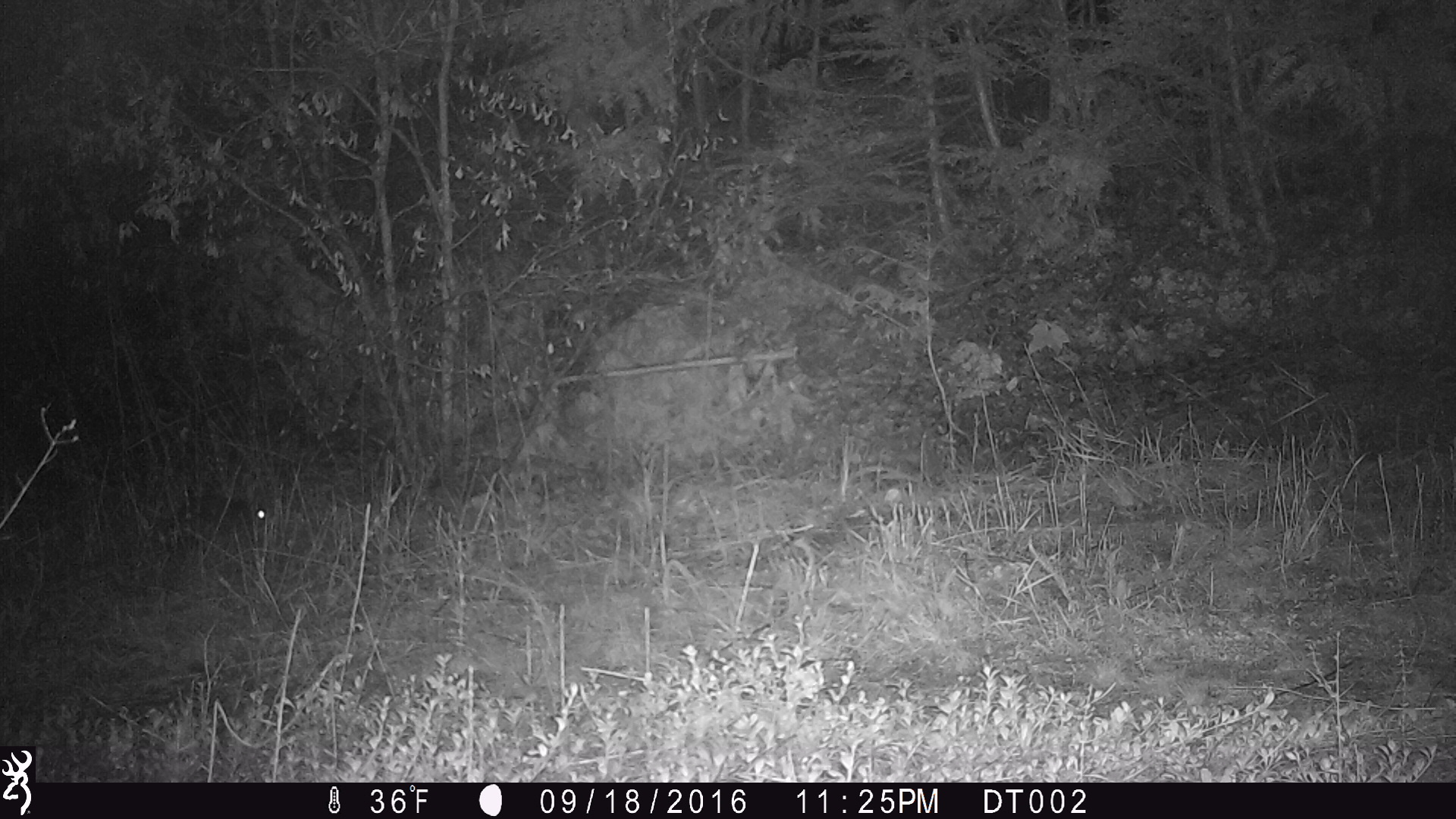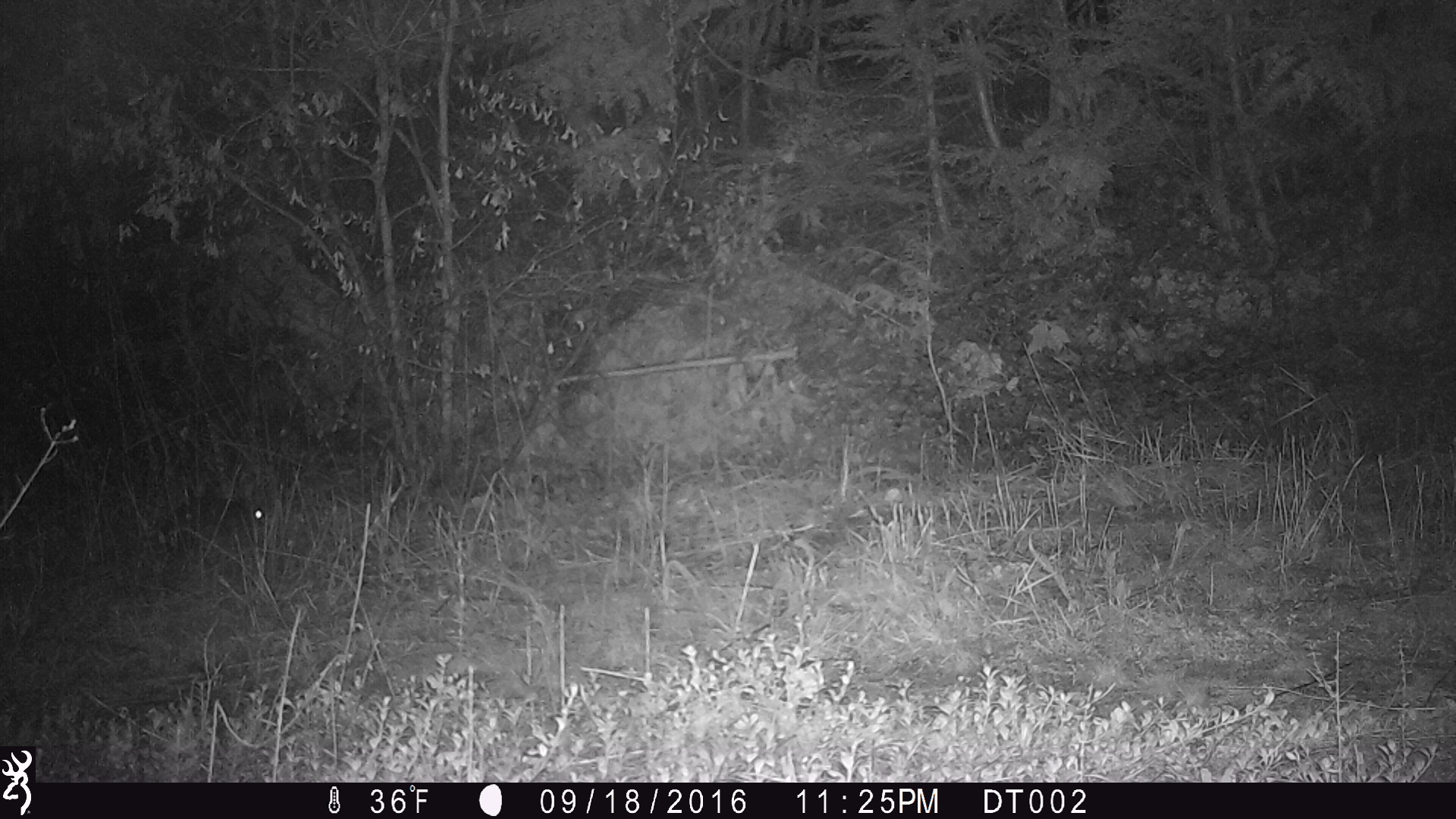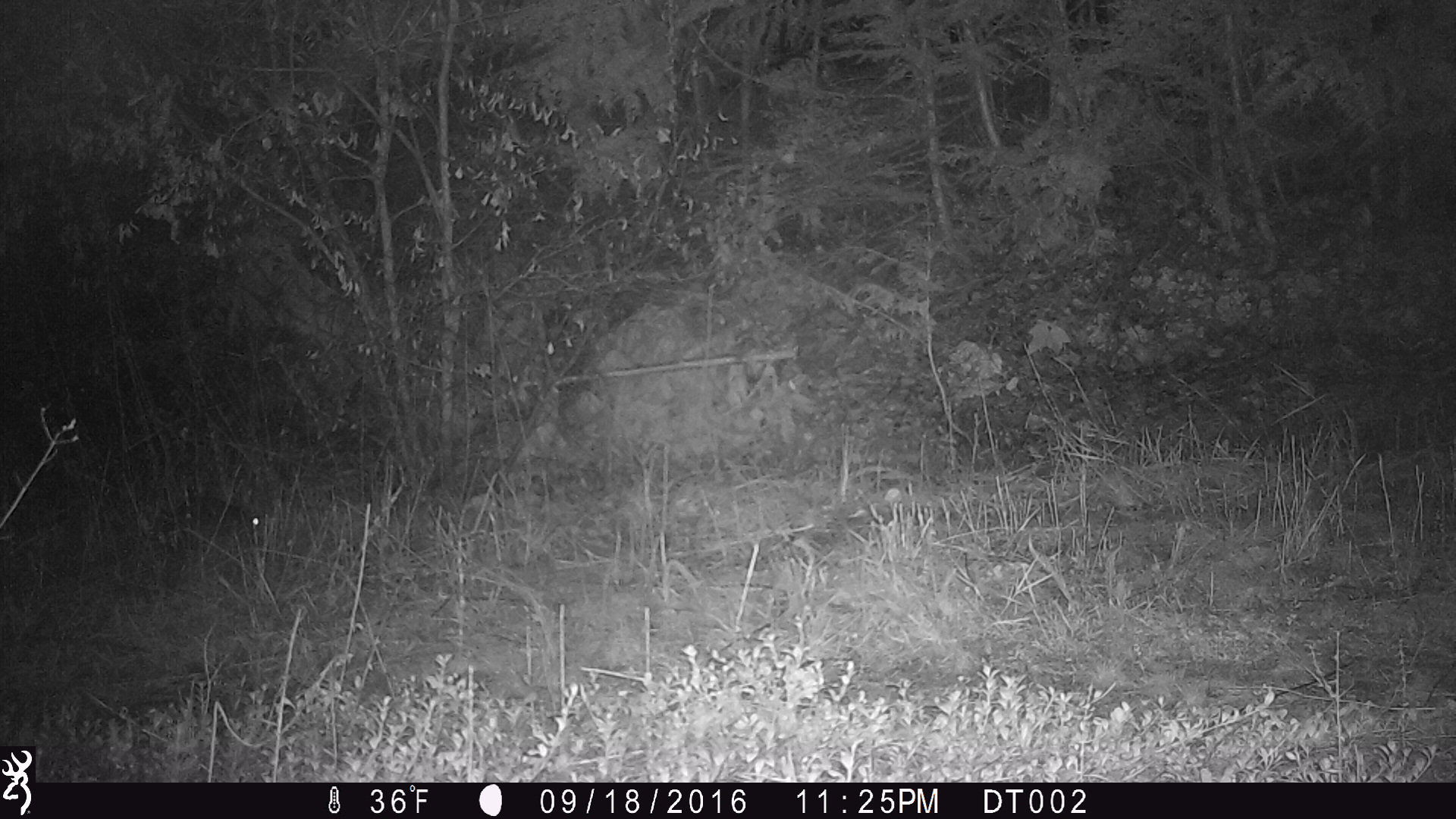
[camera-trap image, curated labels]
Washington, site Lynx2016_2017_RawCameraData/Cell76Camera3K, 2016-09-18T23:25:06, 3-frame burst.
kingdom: Animalia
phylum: Chordata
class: Mammalia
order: Lagomorpha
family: Leporidae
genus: Lepus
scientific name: Lepus americanus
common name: snowshoe hare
Lepus americanus (snowshoe hare). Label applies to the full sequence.